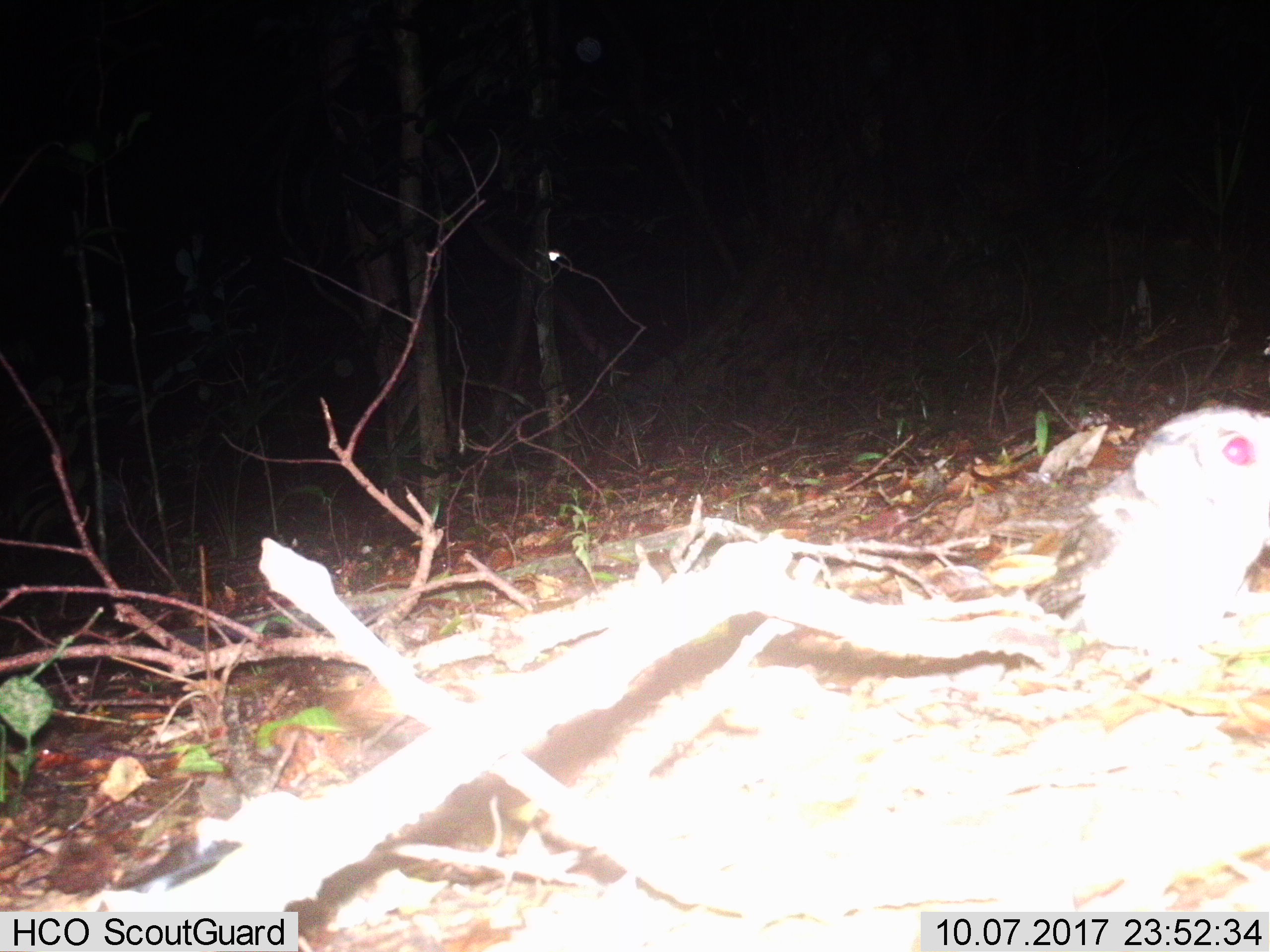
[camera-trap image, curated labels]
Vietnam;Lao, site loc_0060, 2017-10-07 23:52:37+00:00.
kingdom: Animalia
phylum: Chordata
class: Aves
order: Strigiformes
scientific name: Strigiformes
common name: owl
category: unidentified owl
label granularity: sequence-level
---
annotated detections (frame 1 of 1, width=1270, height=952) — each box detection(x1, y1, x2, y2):
unidentified owl: detection(1039, 402, 1270, 650)